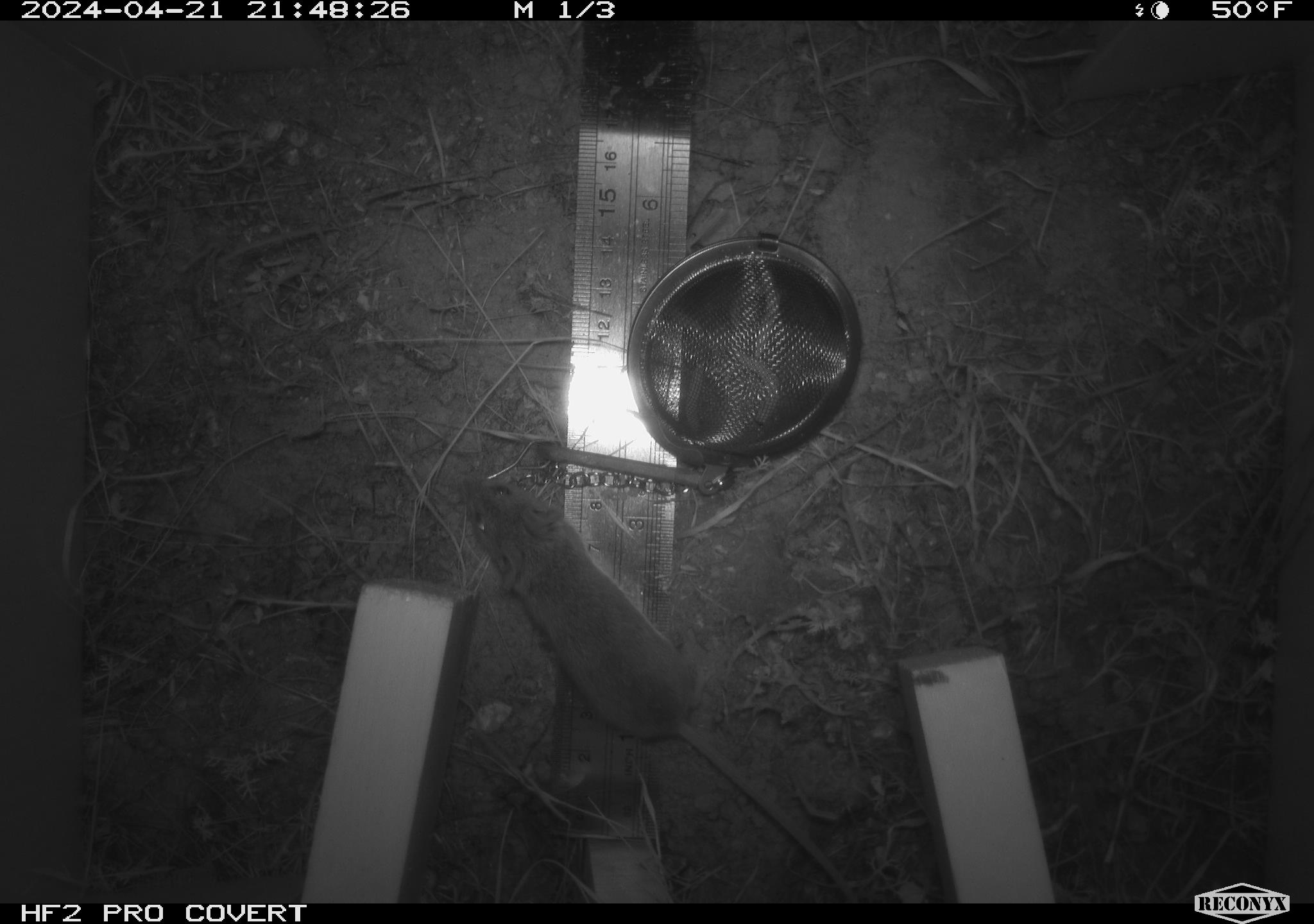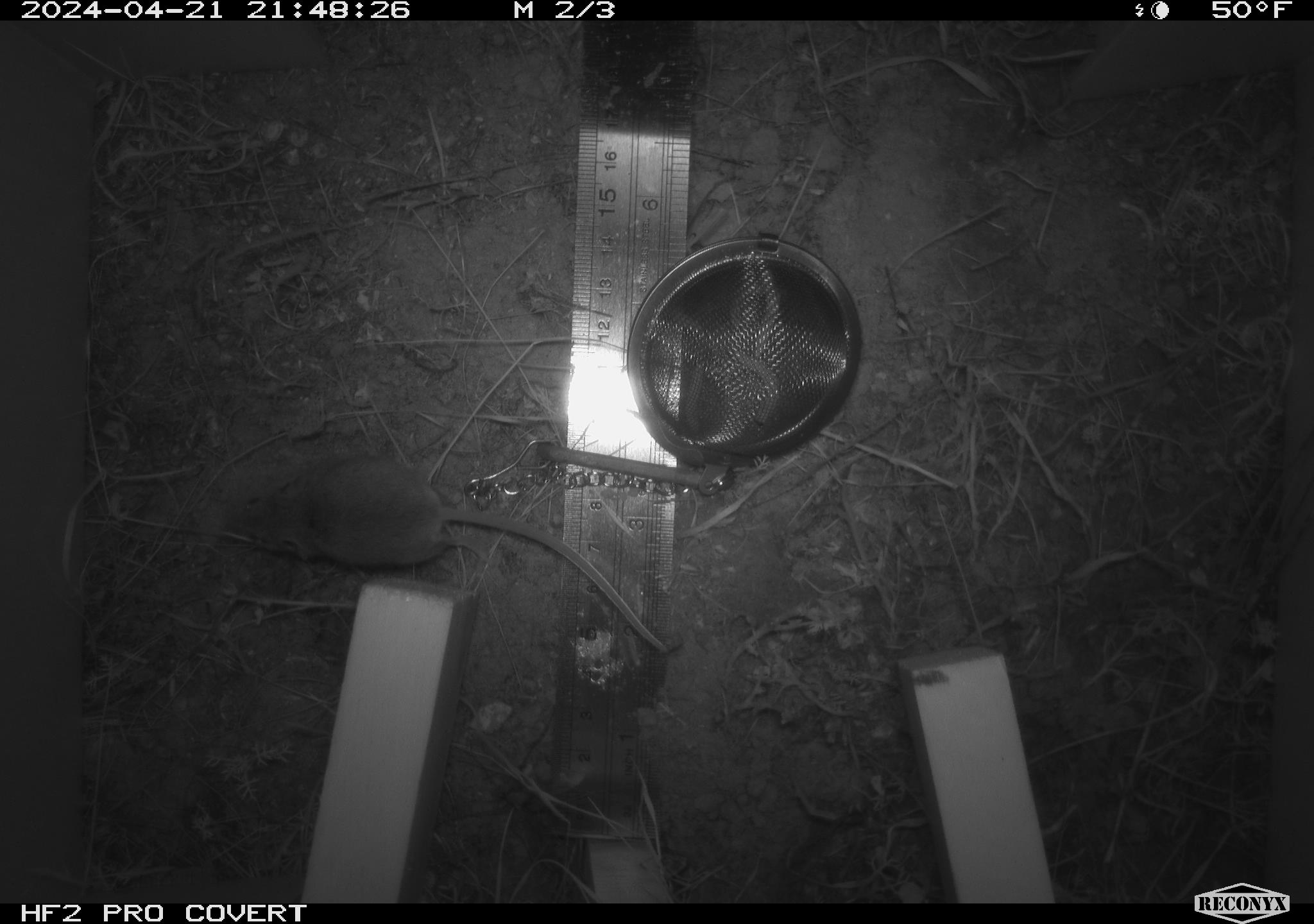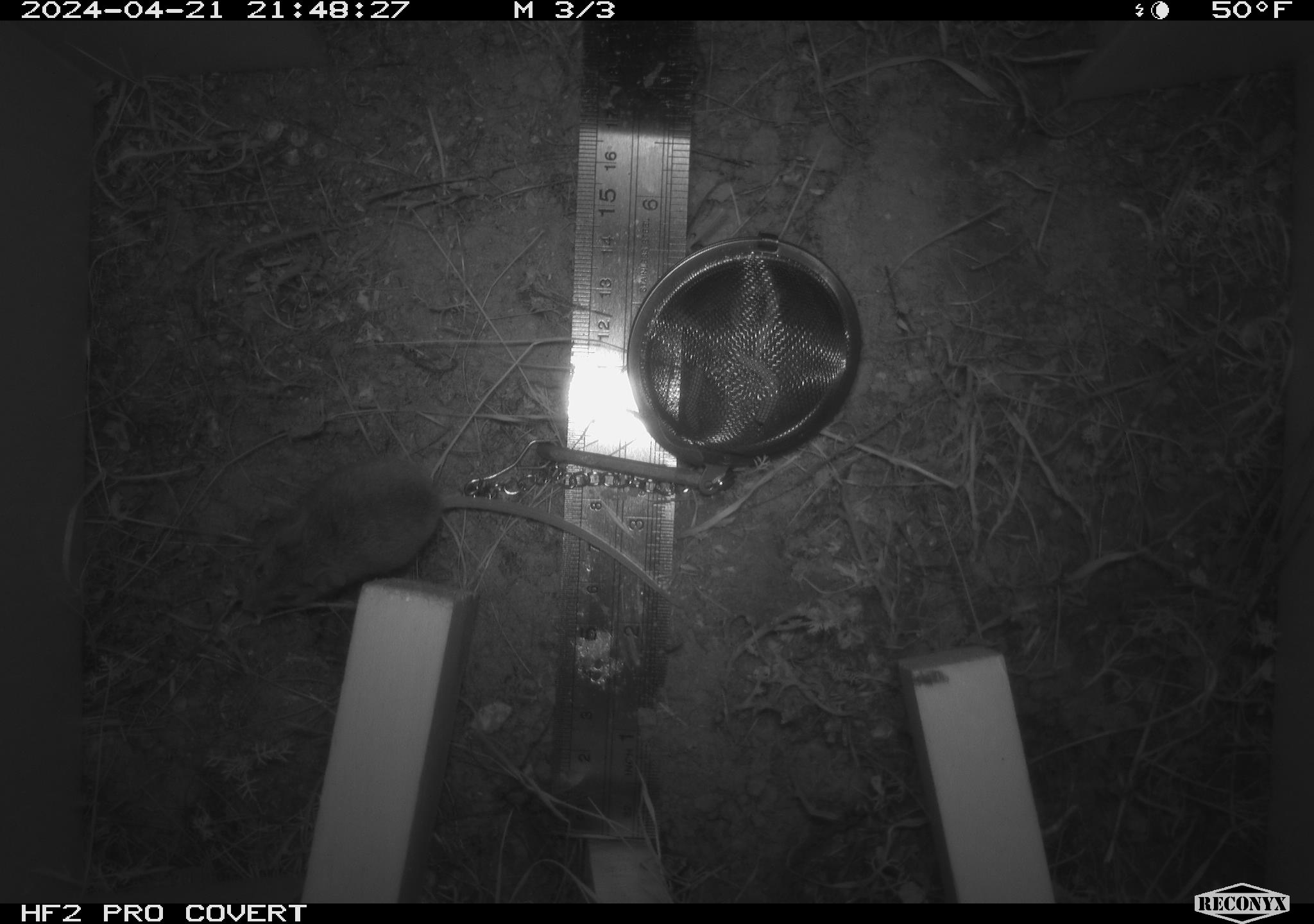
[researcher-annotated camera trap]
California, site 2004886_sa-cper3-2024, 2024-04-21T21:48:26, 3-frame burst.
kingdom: Animalia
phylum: Chordata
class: Mammalia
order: Rodentia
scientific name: Rodentia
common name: rodent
Rodent (Rodentia).